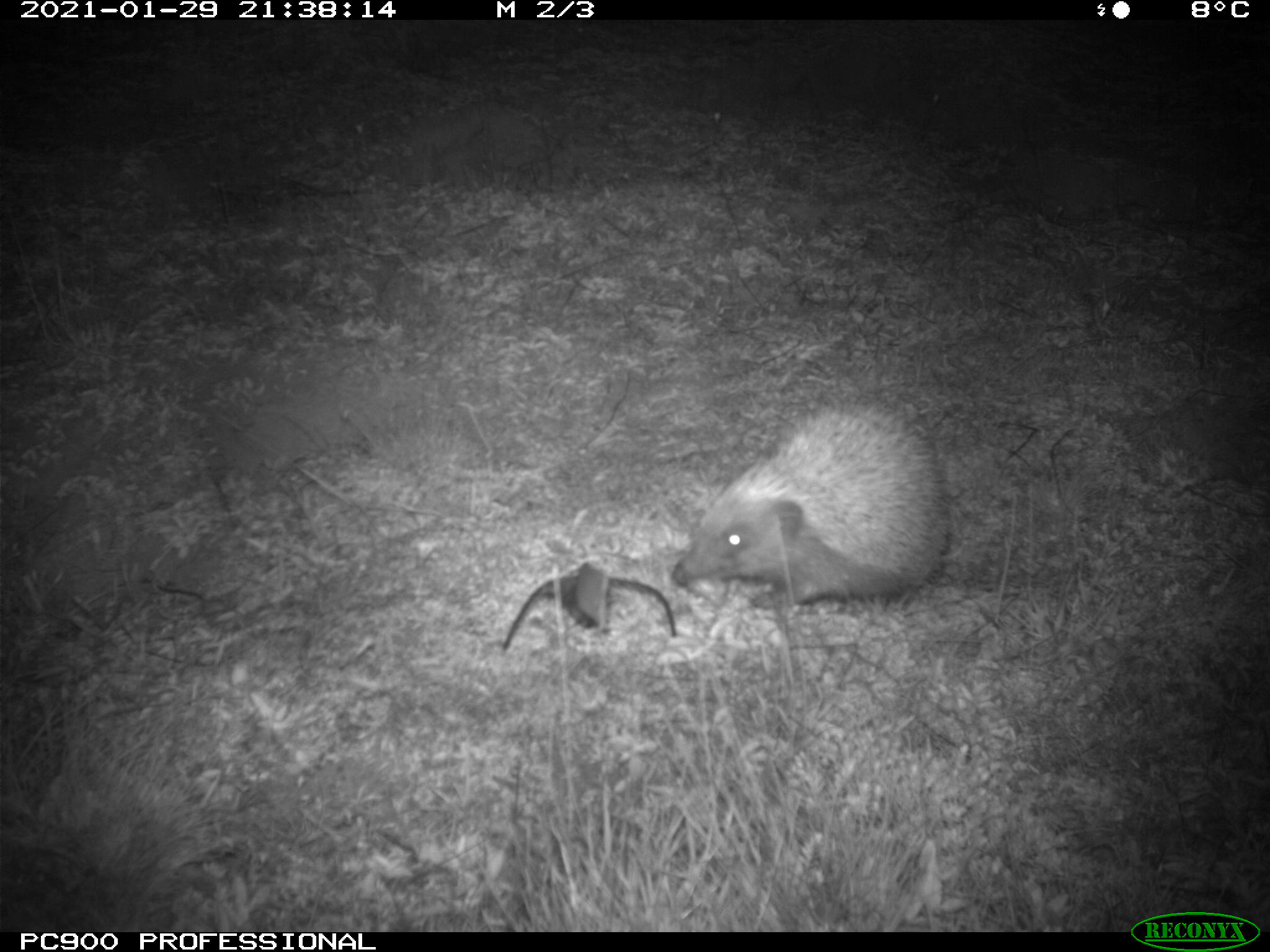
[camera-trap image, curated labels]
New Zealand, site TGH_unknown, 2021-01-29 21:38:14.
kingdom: Animalia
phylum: Chordata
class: Mammalia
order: Eulipotyphla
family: Erinaceidae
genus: Erinaceus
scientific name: Erinaceus europaeus europaeus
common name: european hedgehog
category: hedgehog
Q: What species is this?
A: Hedgehog (european hedgehog) (Erinaceus europaeus europaeus).